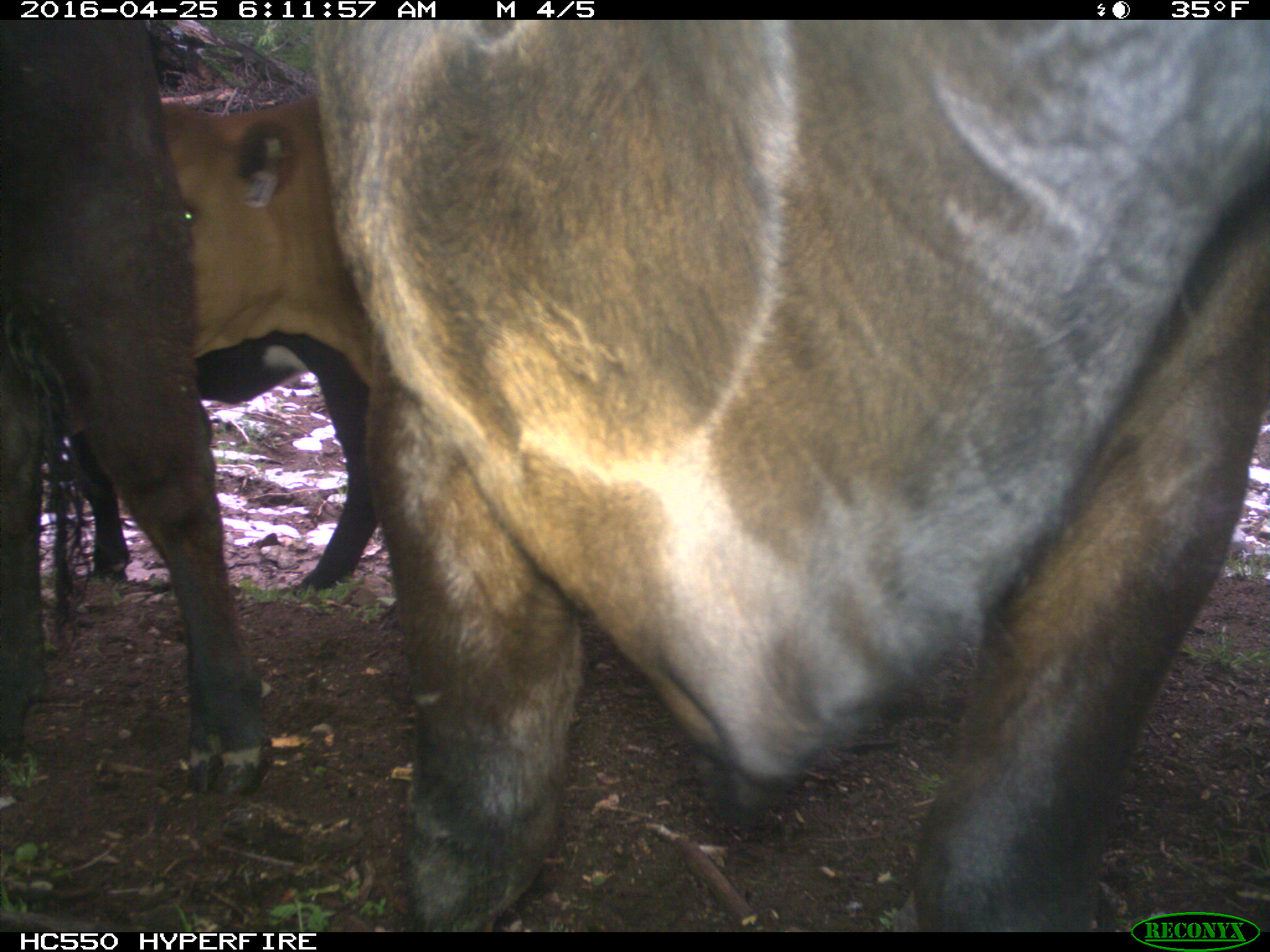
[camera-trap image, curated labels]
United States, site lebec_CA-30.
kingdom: Animalia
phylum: Chordata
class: Mammalia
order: Artiodactyla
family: Bovidae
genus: Bos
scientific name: Bos taurus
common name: domestic cow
Bos taurus (domestic cow).